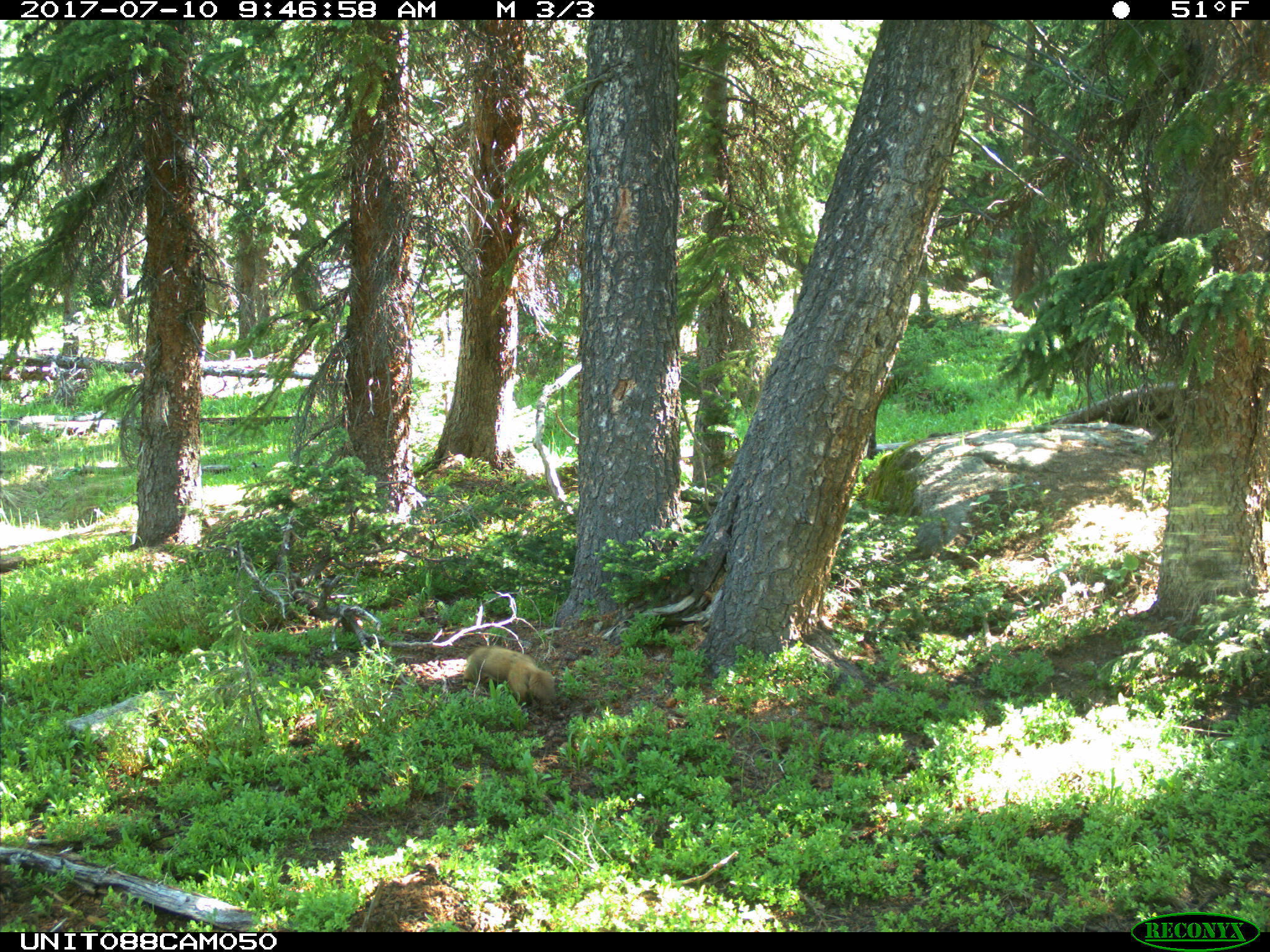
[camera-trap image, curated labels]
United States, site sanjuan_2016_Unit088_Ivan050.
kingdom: Animalia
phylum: Chordata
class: Mammalia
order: Rodentia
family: Sciuridae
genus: Marmota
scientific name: Marmota flaviventris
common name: yellow-bellied marmot